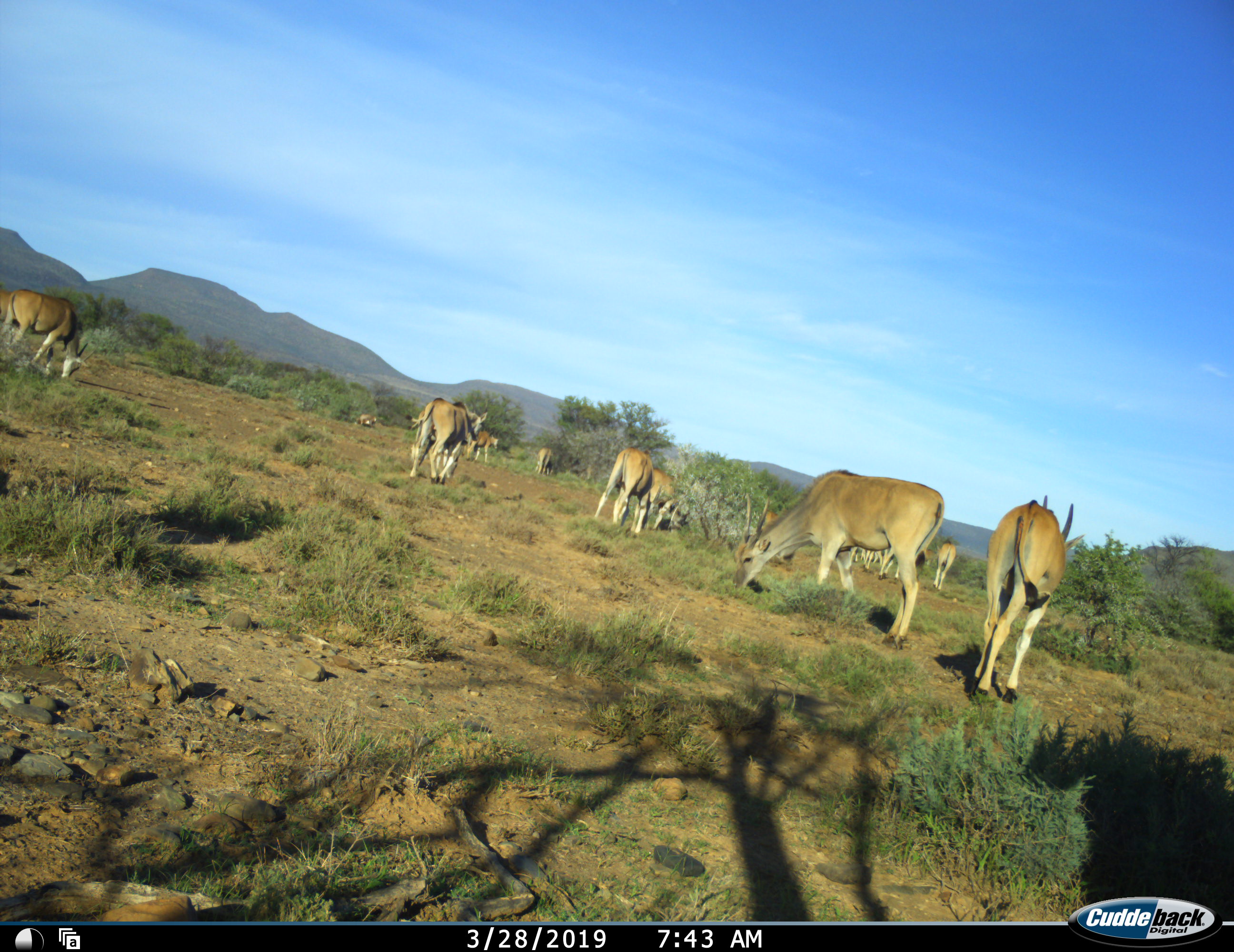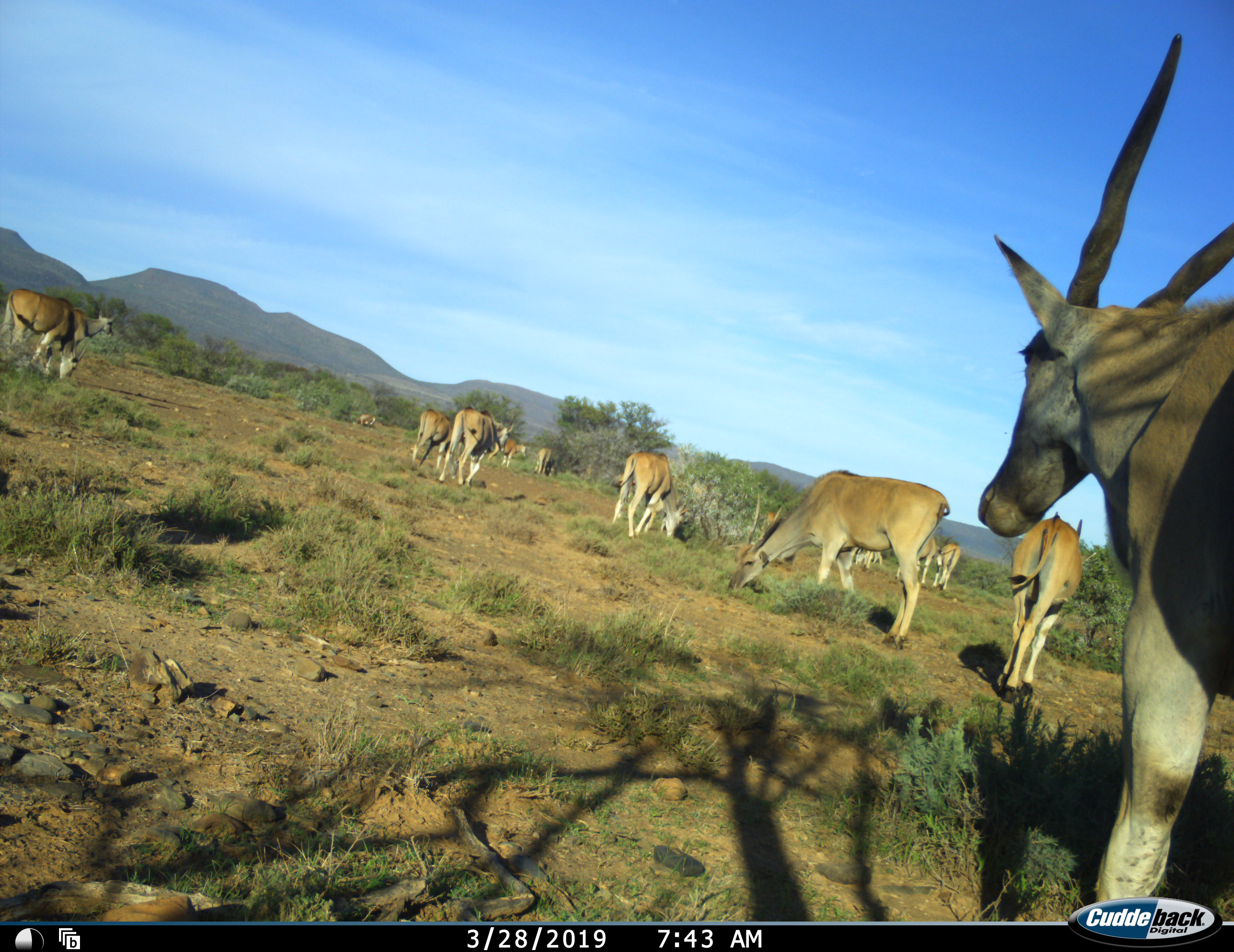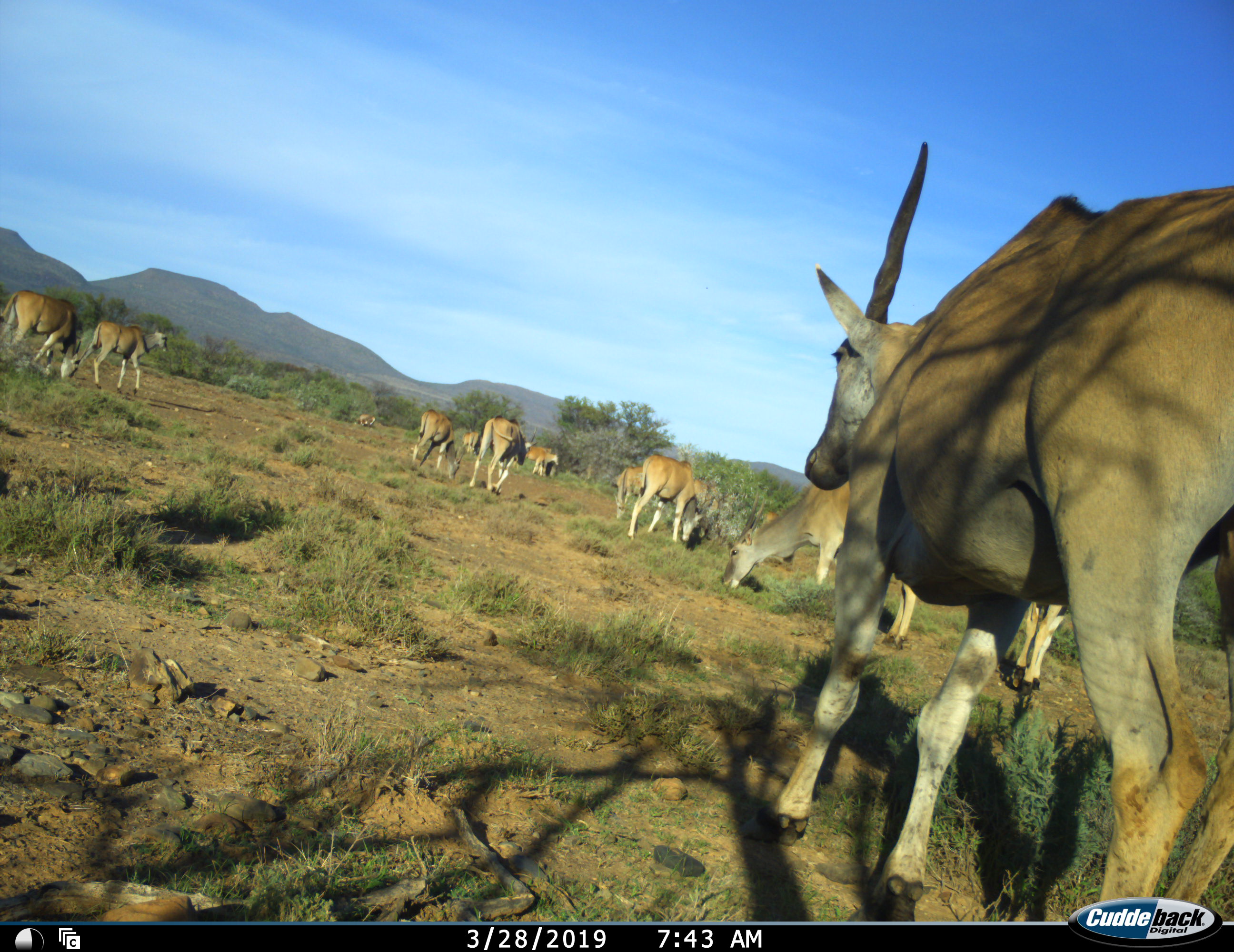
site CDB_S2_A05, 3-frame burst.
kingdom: Animalia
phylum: Chordata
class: Mammalia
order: Artiodactyla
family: Bovidae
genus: Tragelaphus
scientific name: Tragelaphus oryx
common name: eland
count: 11-50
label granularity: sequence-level